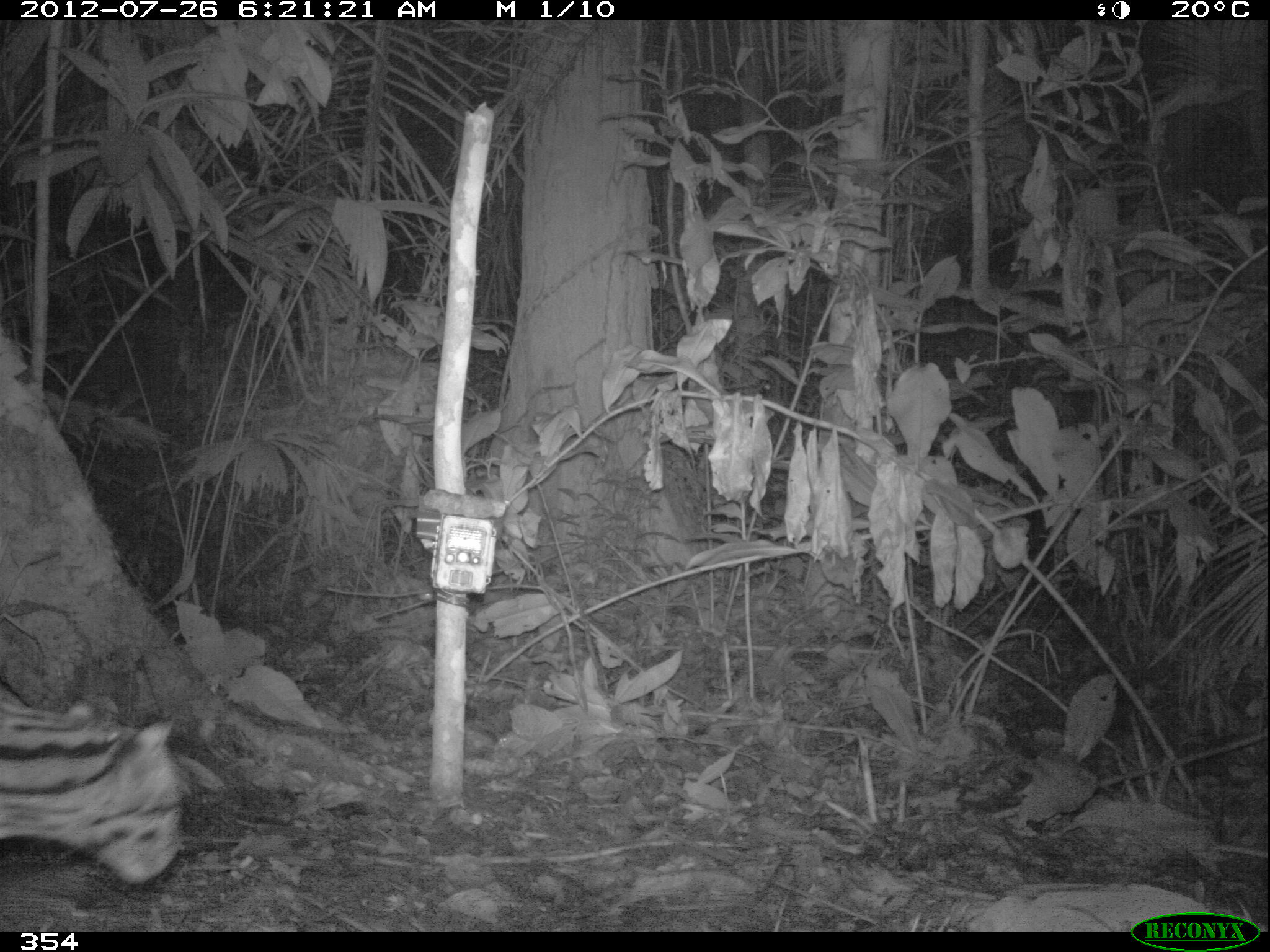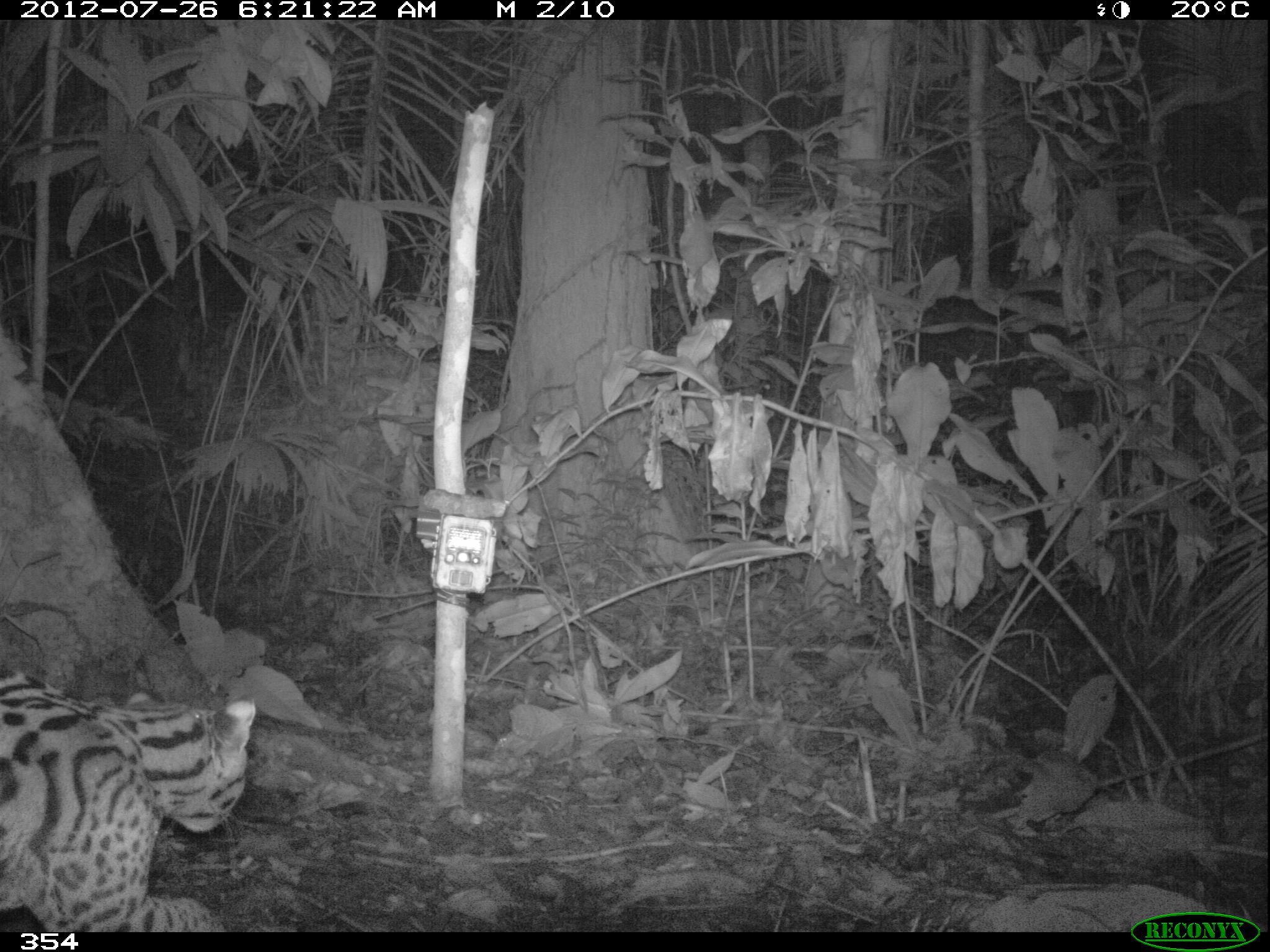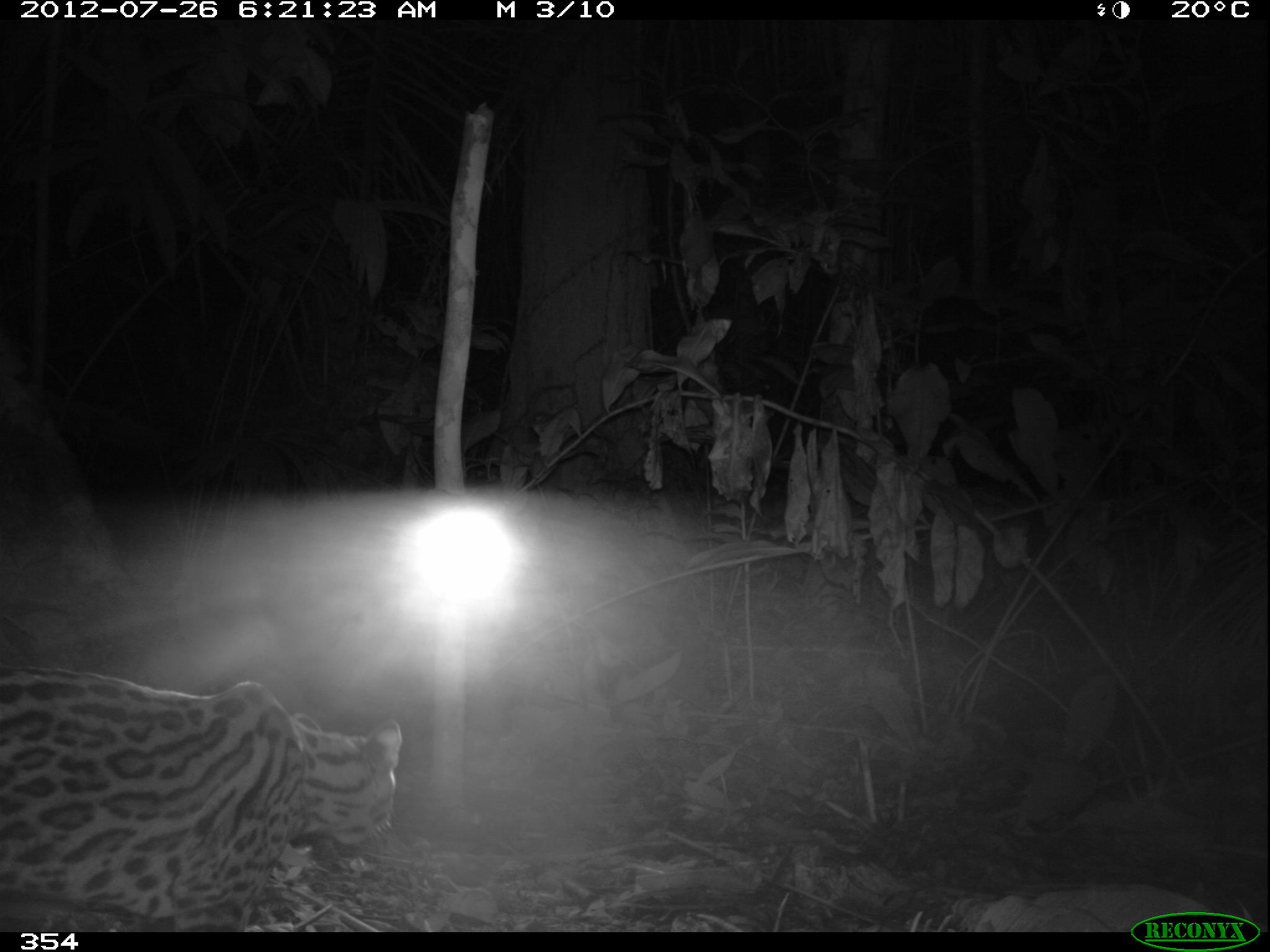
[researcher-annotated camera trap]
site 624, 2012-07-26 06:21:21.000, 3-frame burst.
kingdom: Animalia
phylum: Chordata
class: Mammalia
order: Carnivora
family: Felidae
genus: Leopardus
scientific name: Leopardus pardalis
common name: ocelot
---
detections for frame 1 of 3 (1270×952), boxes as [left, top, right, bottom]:
leopardus pardalis: [0, 674, 183, 883]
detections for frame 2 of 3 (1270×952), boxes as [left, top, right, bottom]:
leopardus pardalis: [0, 661, 256, 932]